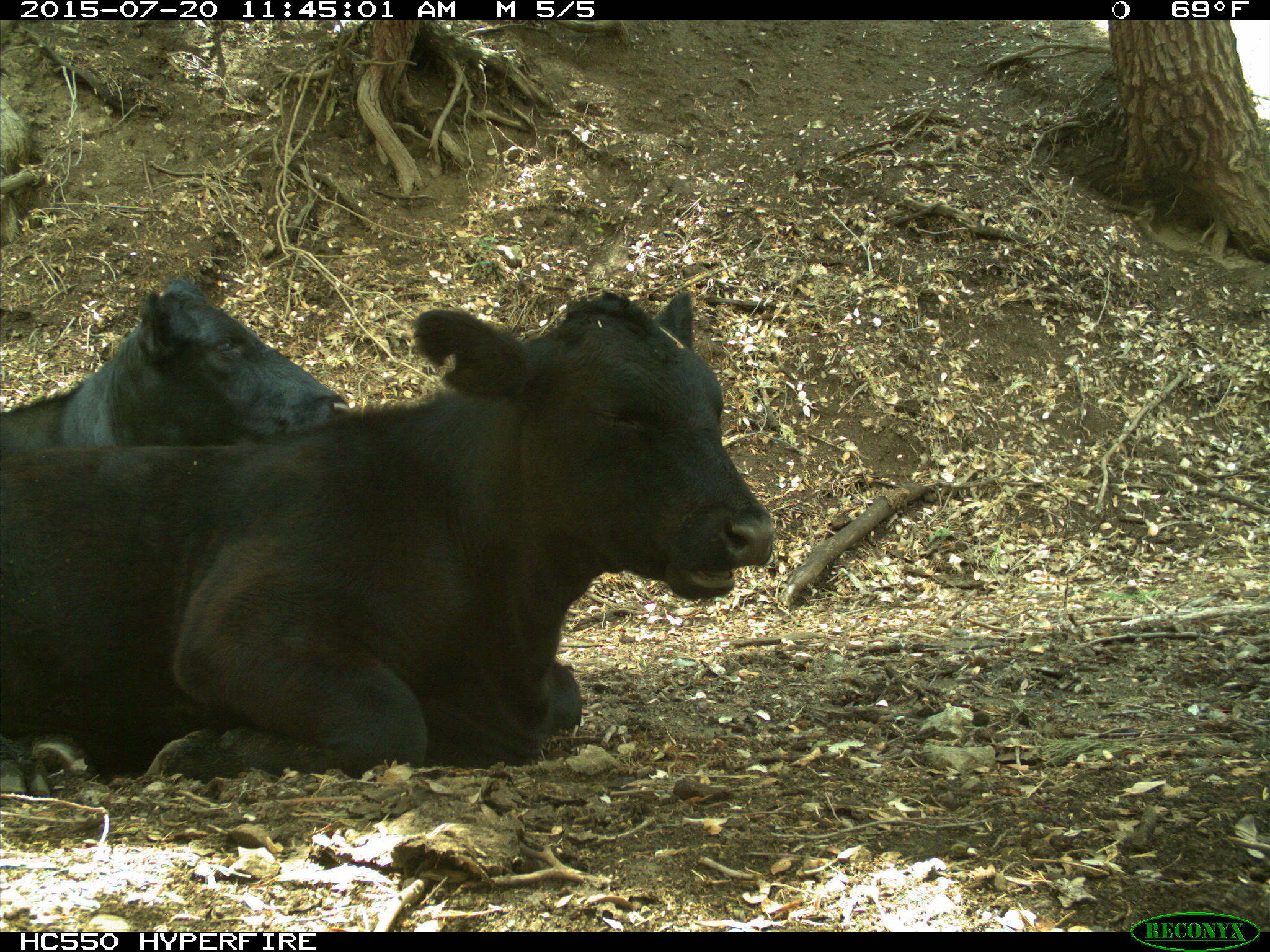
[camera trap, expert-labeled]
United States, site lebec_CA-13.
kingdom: Animalia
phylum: Chordata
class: Mammalia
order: Artiodactyla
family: Bovidae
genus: Bos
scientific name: Bos taurus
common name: domestic cow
Bos taurus (domestic cow).